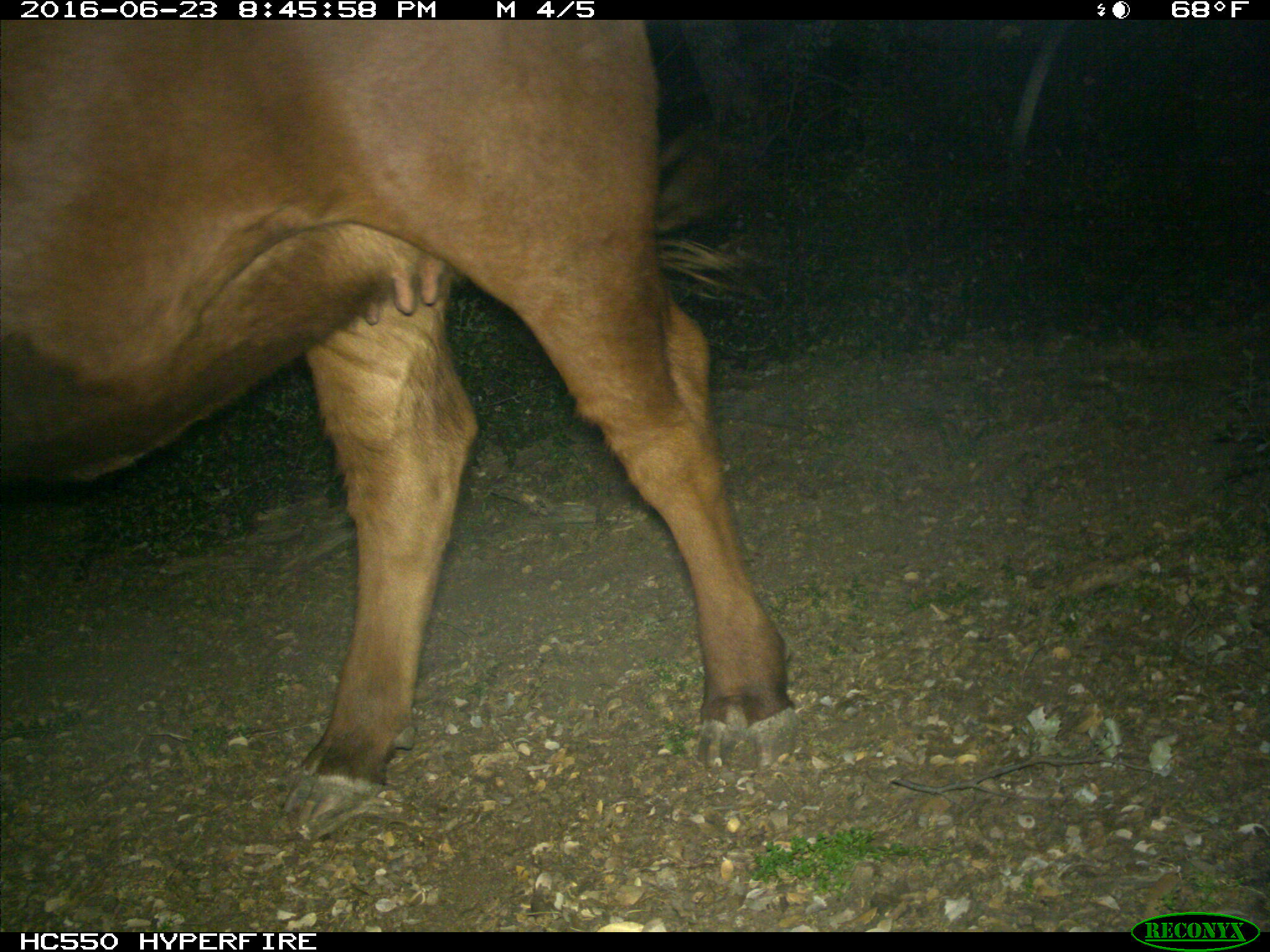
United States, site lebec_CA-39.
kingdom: Animalia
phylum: Chordata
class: Mammalia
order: Artiodactyla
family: Bovidae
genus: Bos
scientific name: Bos taurus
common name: domestic cow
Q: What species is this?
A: Bos taurus (domestic cow).